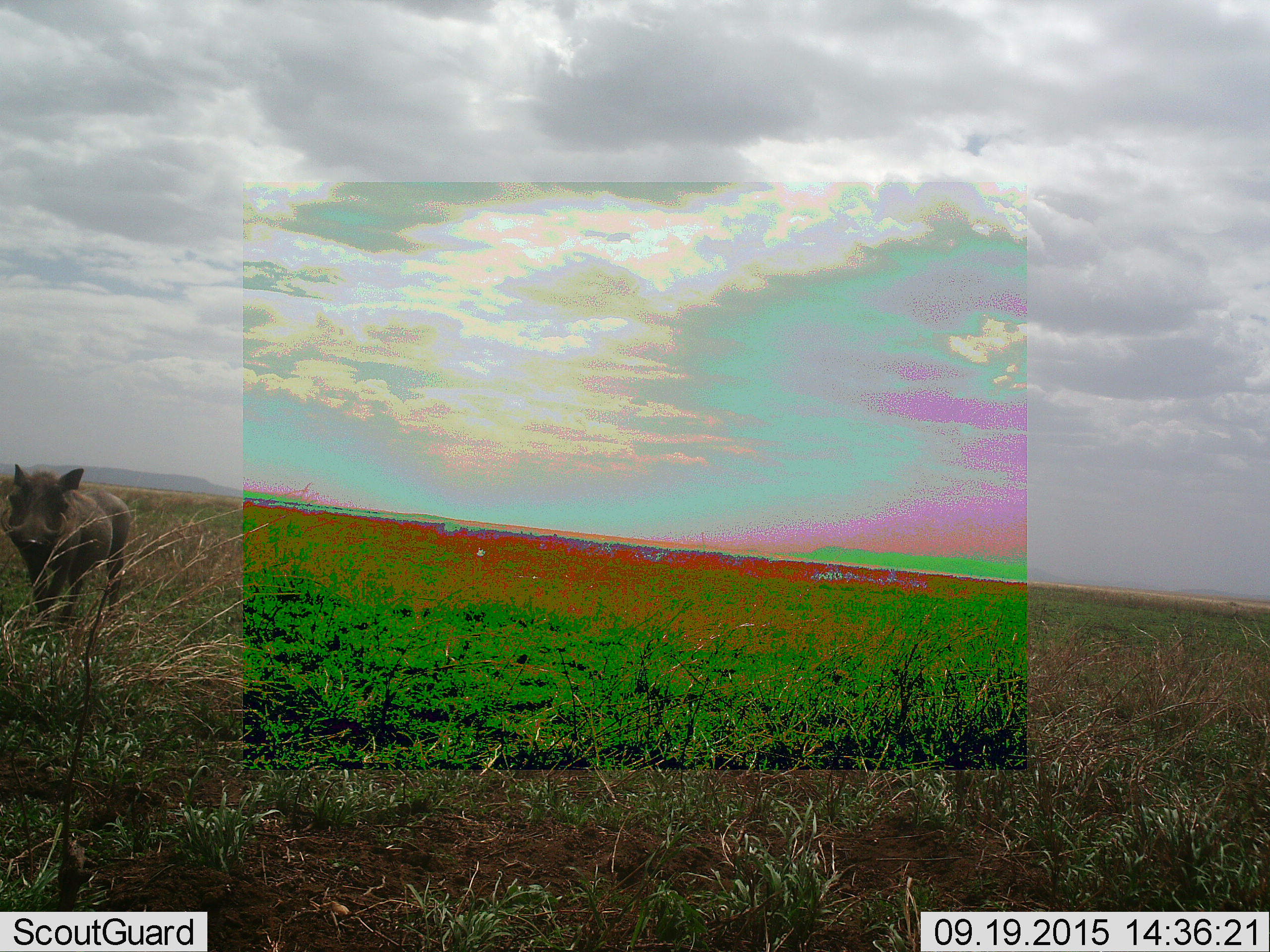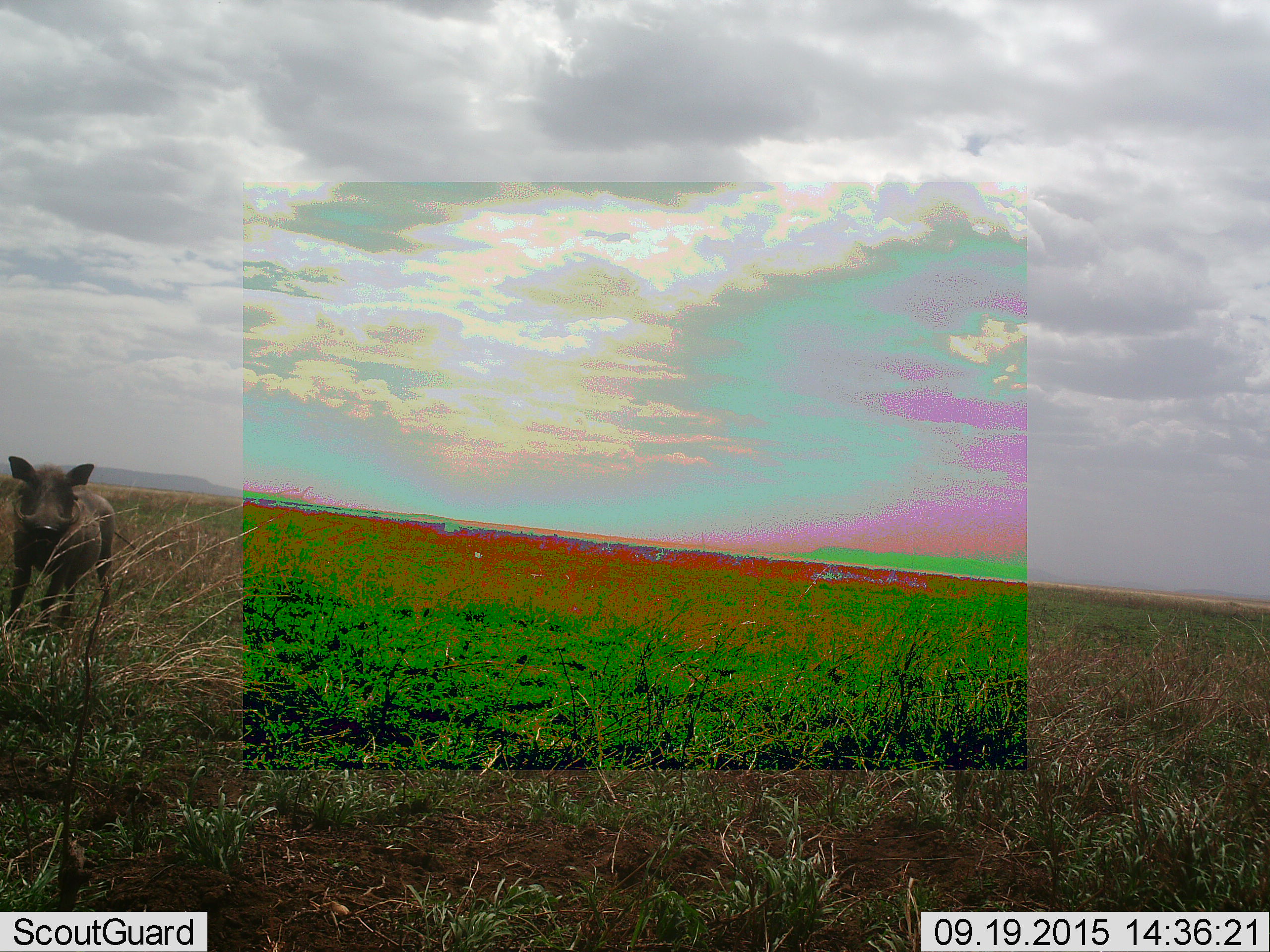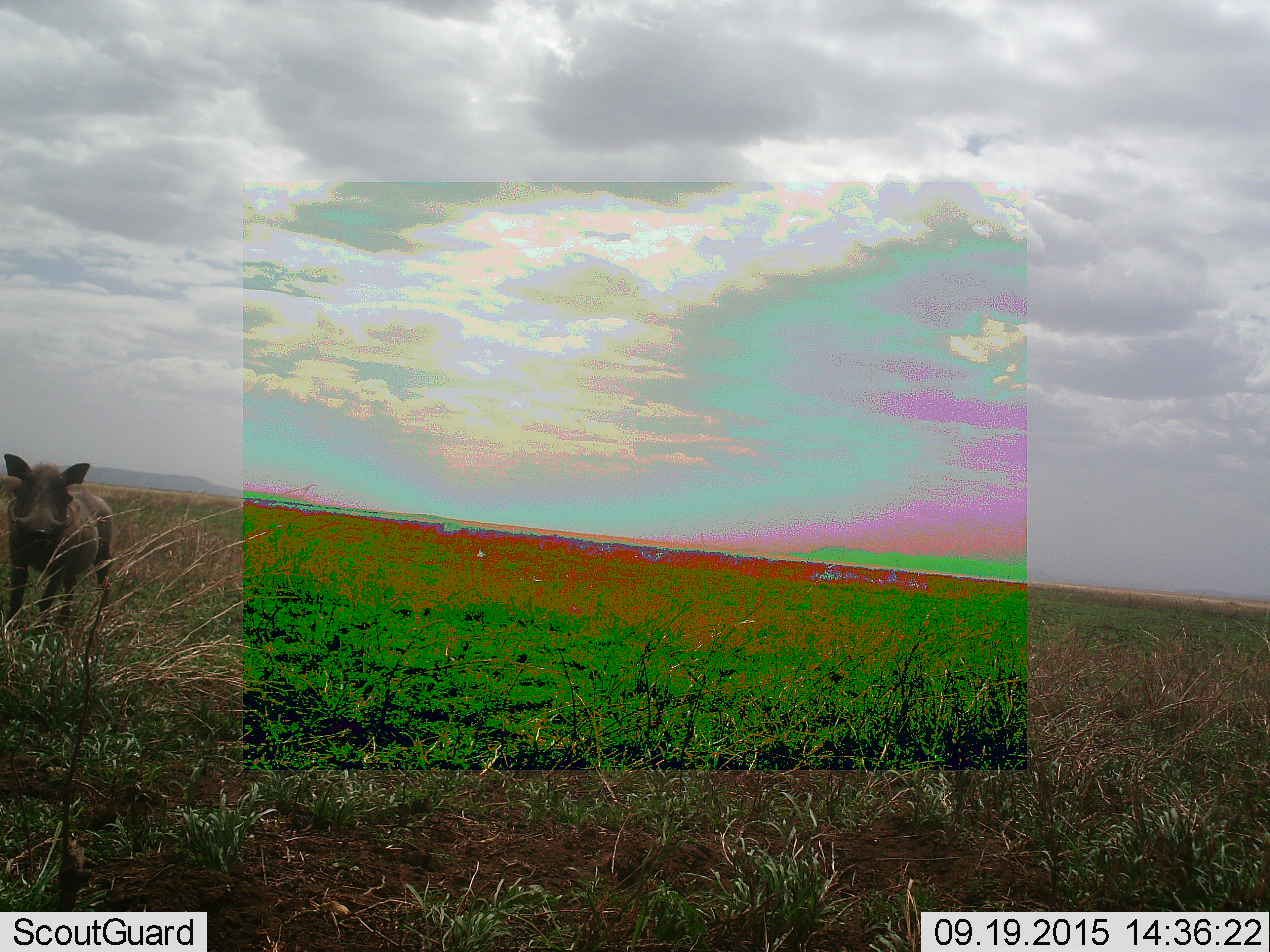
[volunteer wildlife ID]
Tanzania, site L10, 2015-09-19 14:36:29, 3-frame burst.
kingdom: Animalia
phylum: Chordata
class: Mammalia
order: Artiodactyla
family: Suidae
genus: Phacochoerus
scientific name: Phacochoerus africanus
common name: warthog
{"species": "warthog (Phacochoerus africanus)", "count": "1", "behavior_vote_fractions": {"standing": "50%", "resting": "0%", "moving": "50%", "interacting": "0%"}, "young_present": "0%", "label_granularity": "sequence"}